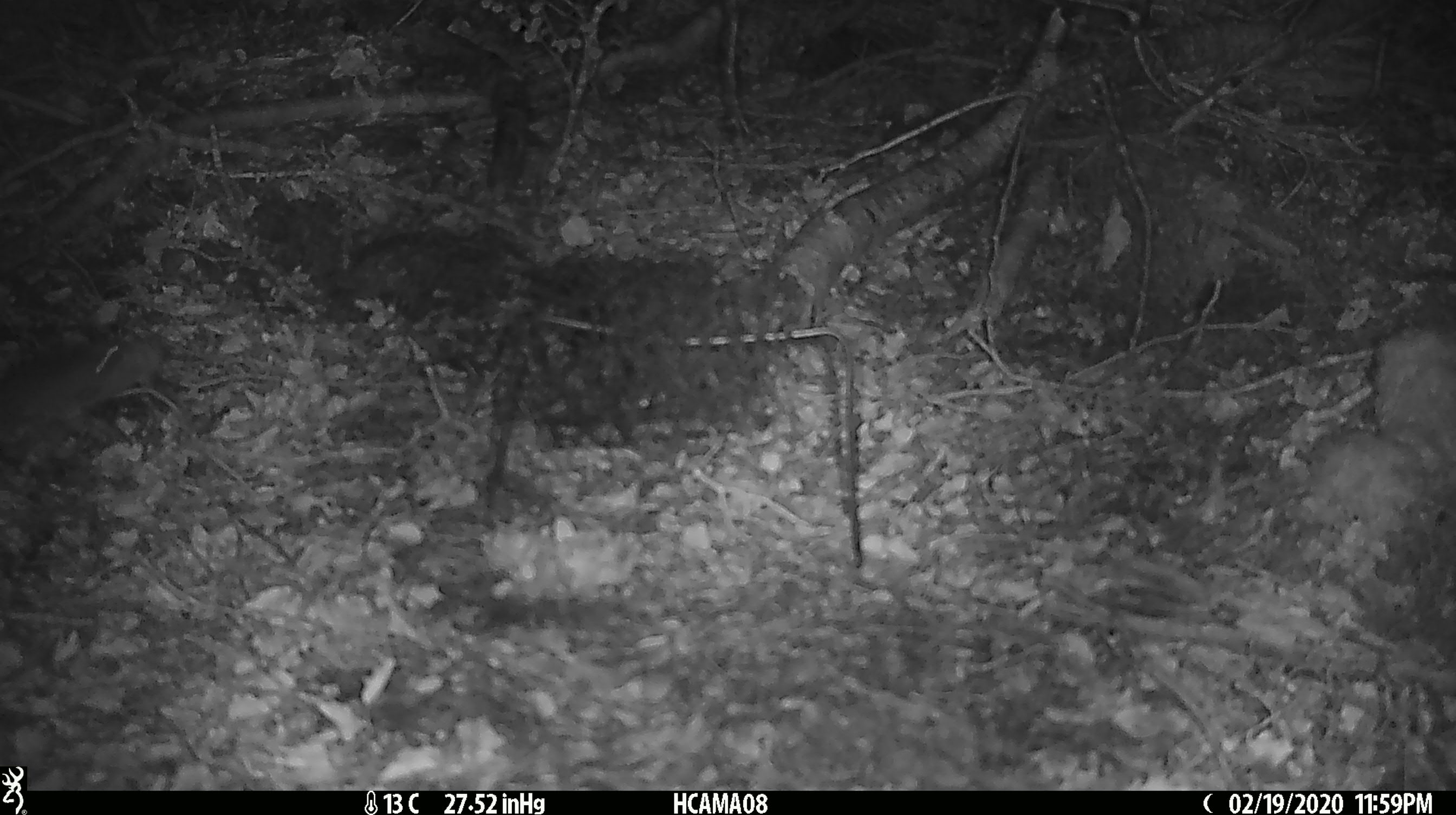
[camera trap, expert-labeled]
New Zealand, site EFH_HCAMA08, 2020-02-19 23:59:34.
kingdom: Animalia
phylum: Chordata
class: Mammalia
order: Rodentia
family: Muridae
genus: Mus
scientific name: Mus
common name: mouse